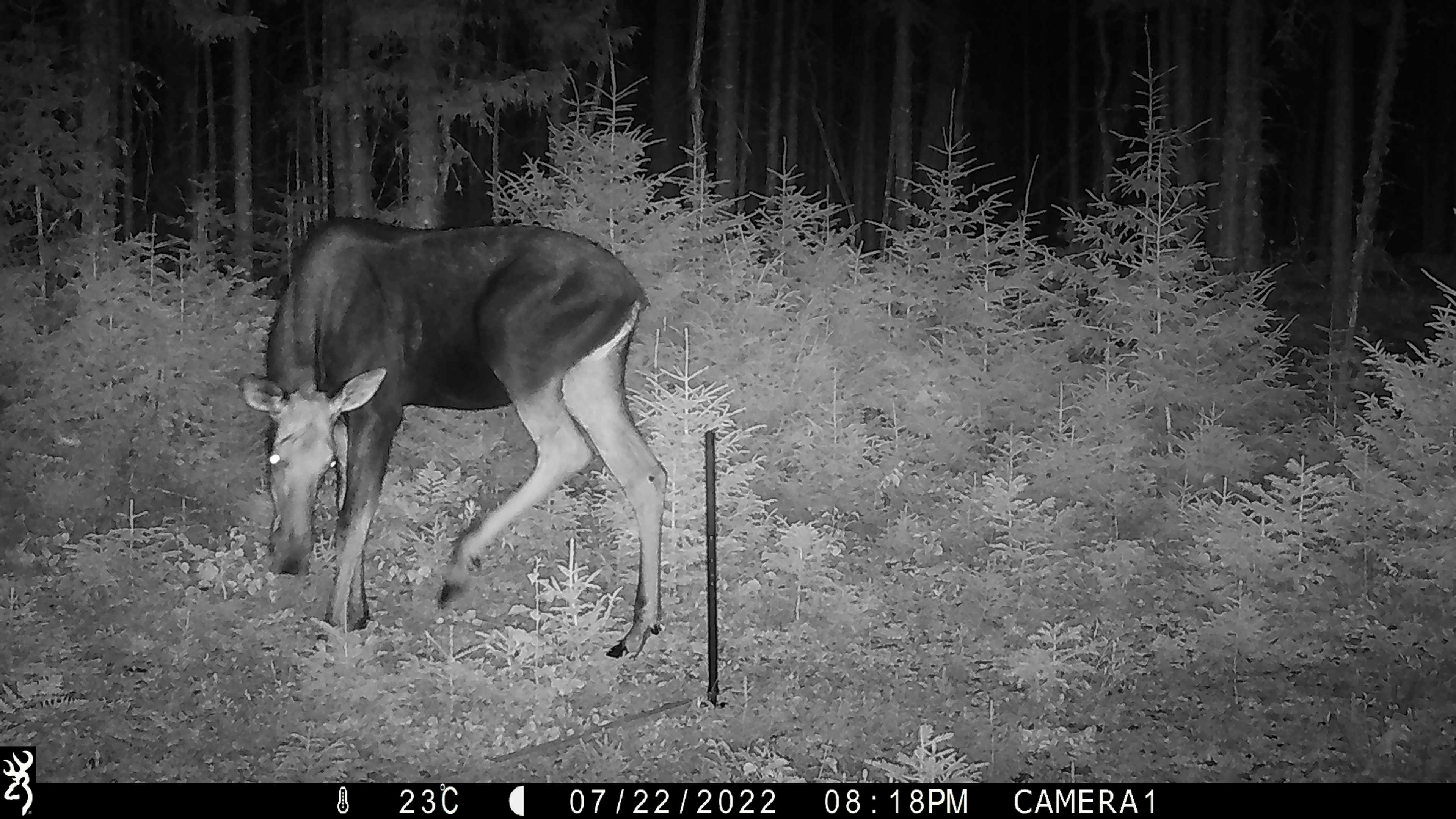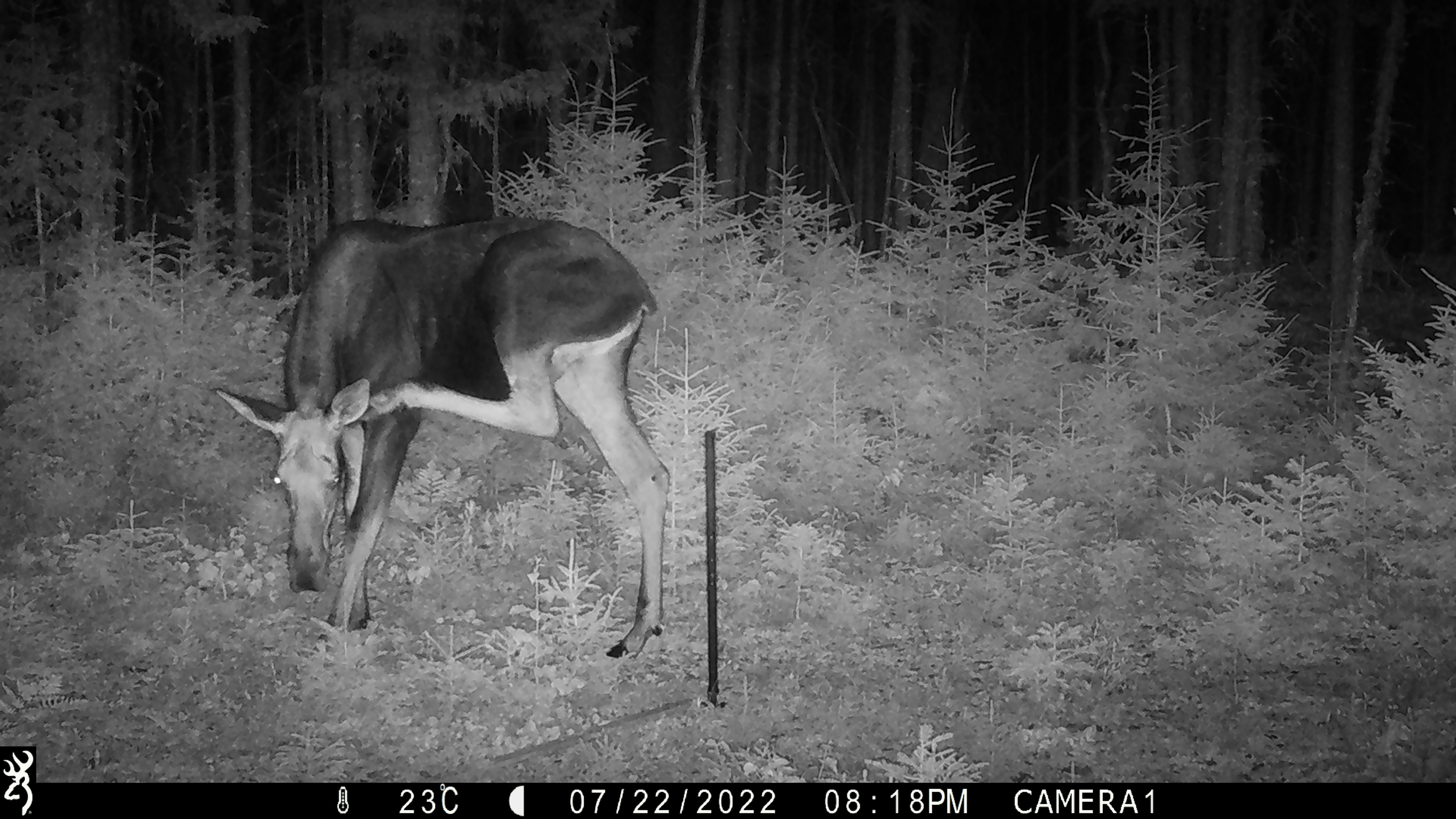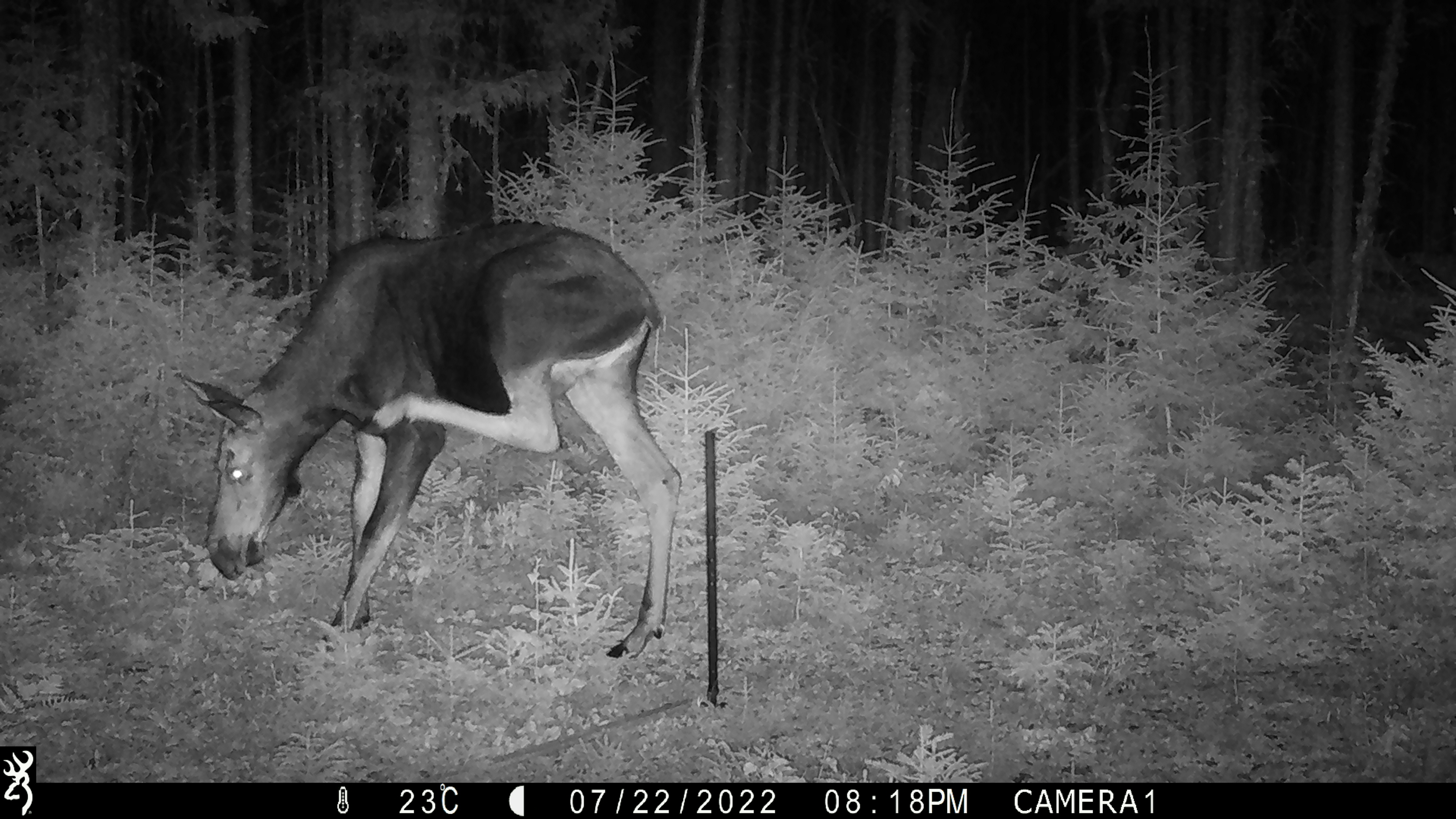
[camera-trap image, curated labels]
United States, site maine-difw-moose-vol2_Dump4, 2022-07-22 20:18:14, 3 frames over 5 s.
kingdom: Animalia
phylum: Chordata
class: Mammalia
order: Artiodactyla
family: Cervidae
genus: Alces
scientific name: Alces alces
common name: moose